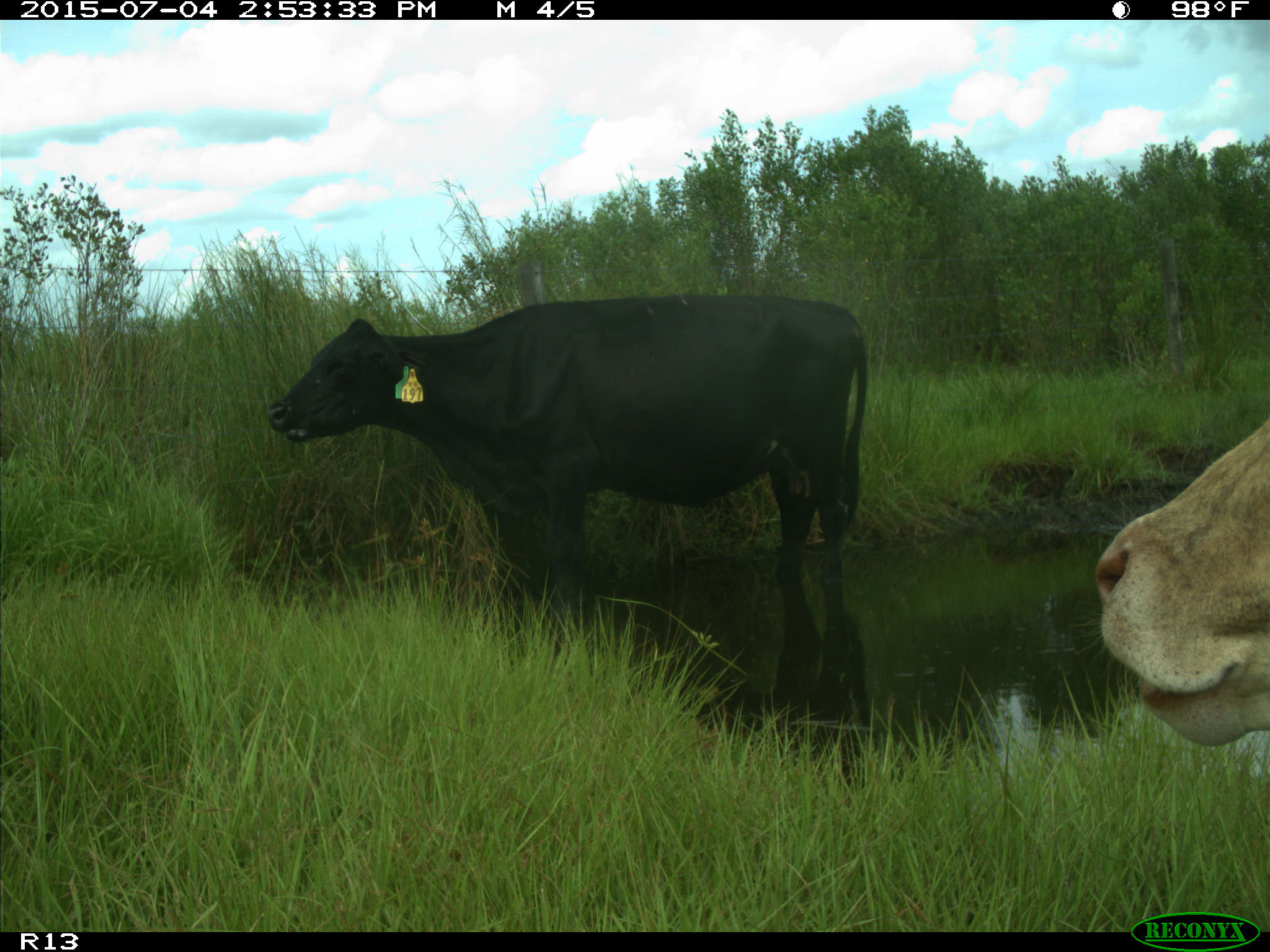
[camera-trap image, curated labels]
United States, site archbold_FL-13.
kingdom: Animalia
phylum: Chordata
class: Mammalia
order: Artiodactyla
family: Bovidae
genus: Bos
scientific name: Bos taurus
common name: domestic cow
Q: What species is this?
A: Bos taurus (domestic cow).